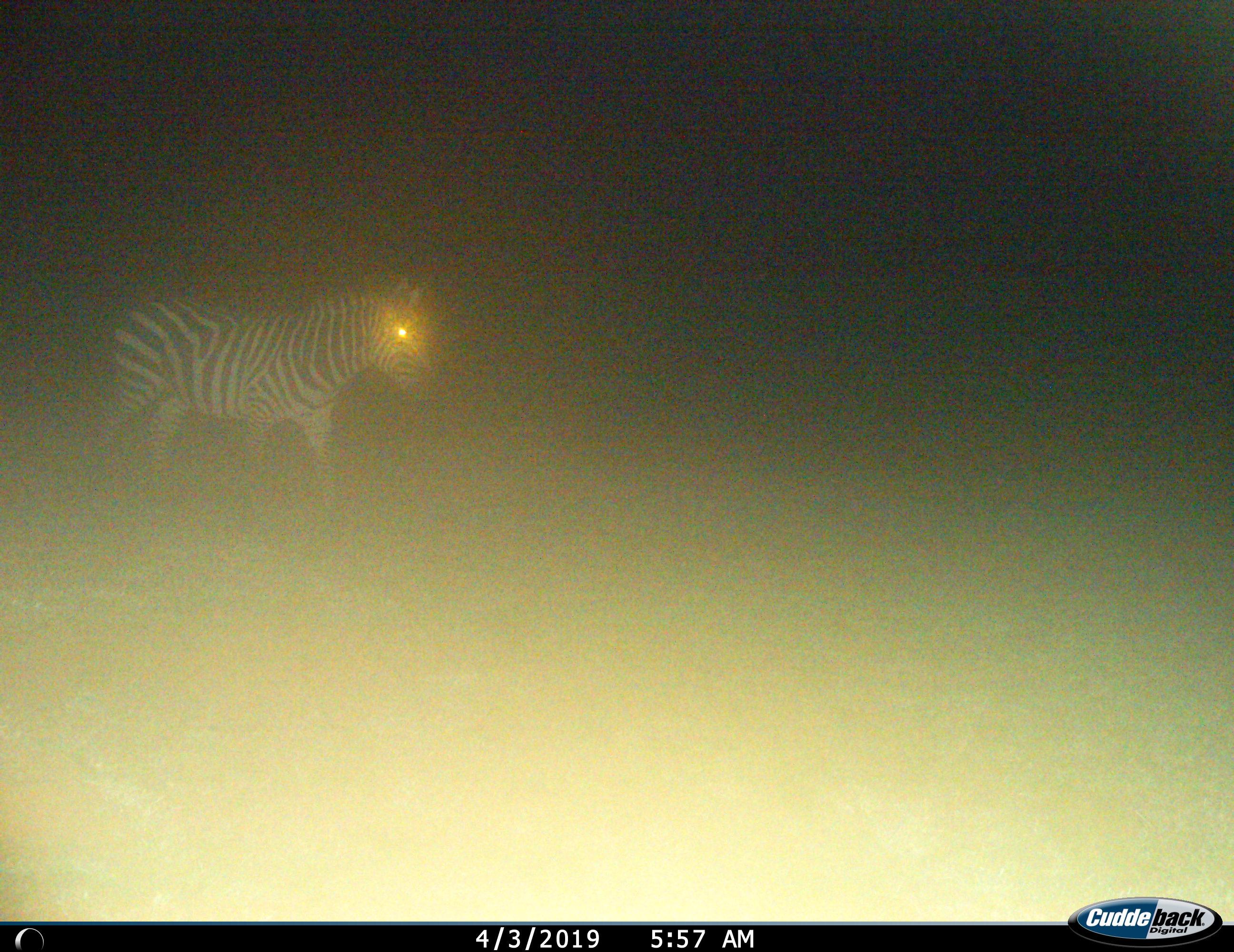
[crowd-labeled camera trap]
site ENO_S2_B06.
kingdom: Animalia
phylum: Chordata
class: Mammalia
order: Perissodactyla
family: Equidae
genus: Equus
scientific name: Equus quagga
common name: plains zebra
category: zebraplains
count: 1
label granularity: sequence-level